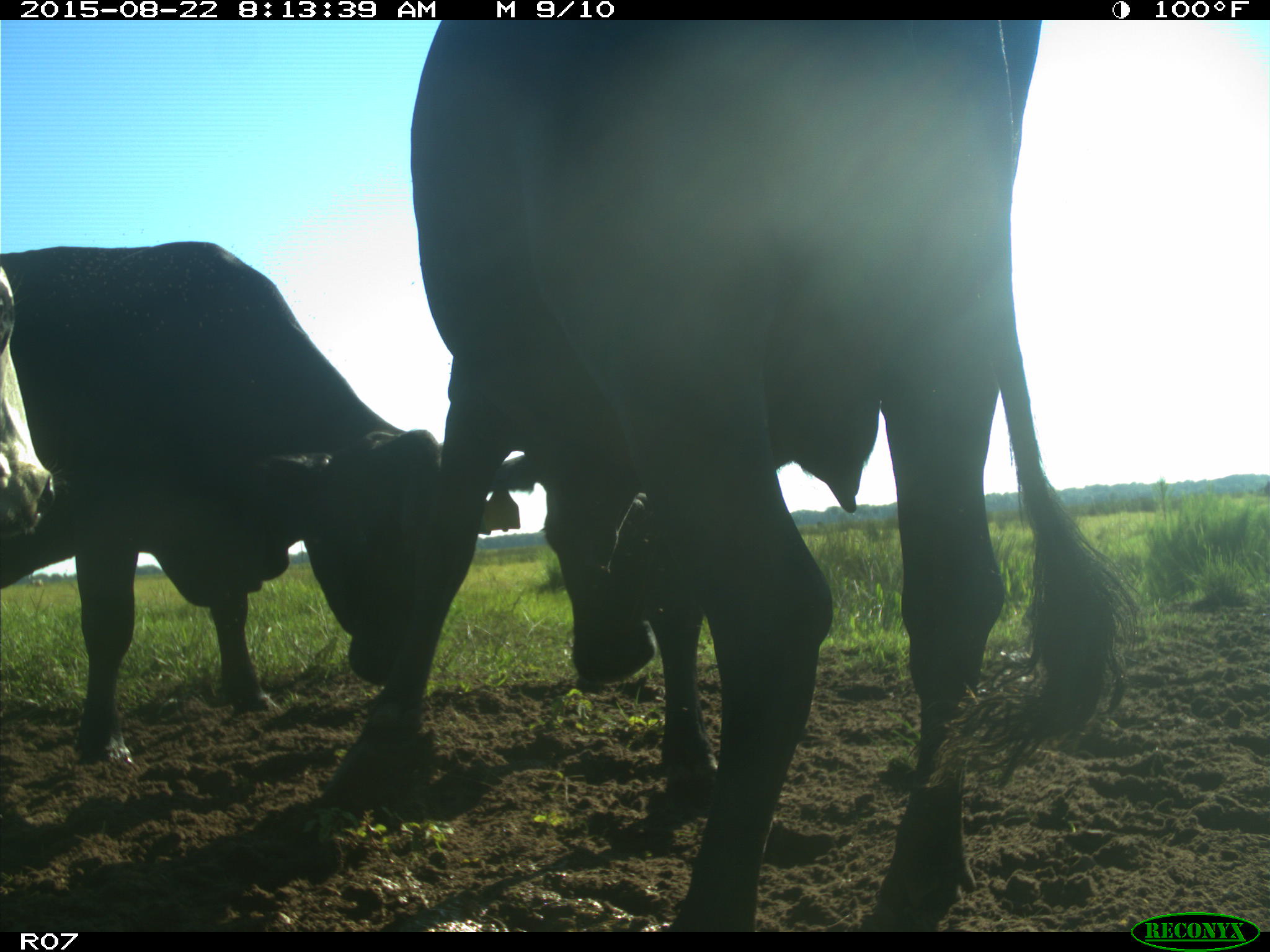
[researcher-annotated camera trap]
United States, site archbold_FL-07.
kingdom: Animalia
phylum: Chordata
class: Mammalia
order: Artiodactyla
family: Bovidae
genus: Bos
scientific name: Bos taurus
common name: domestic cow